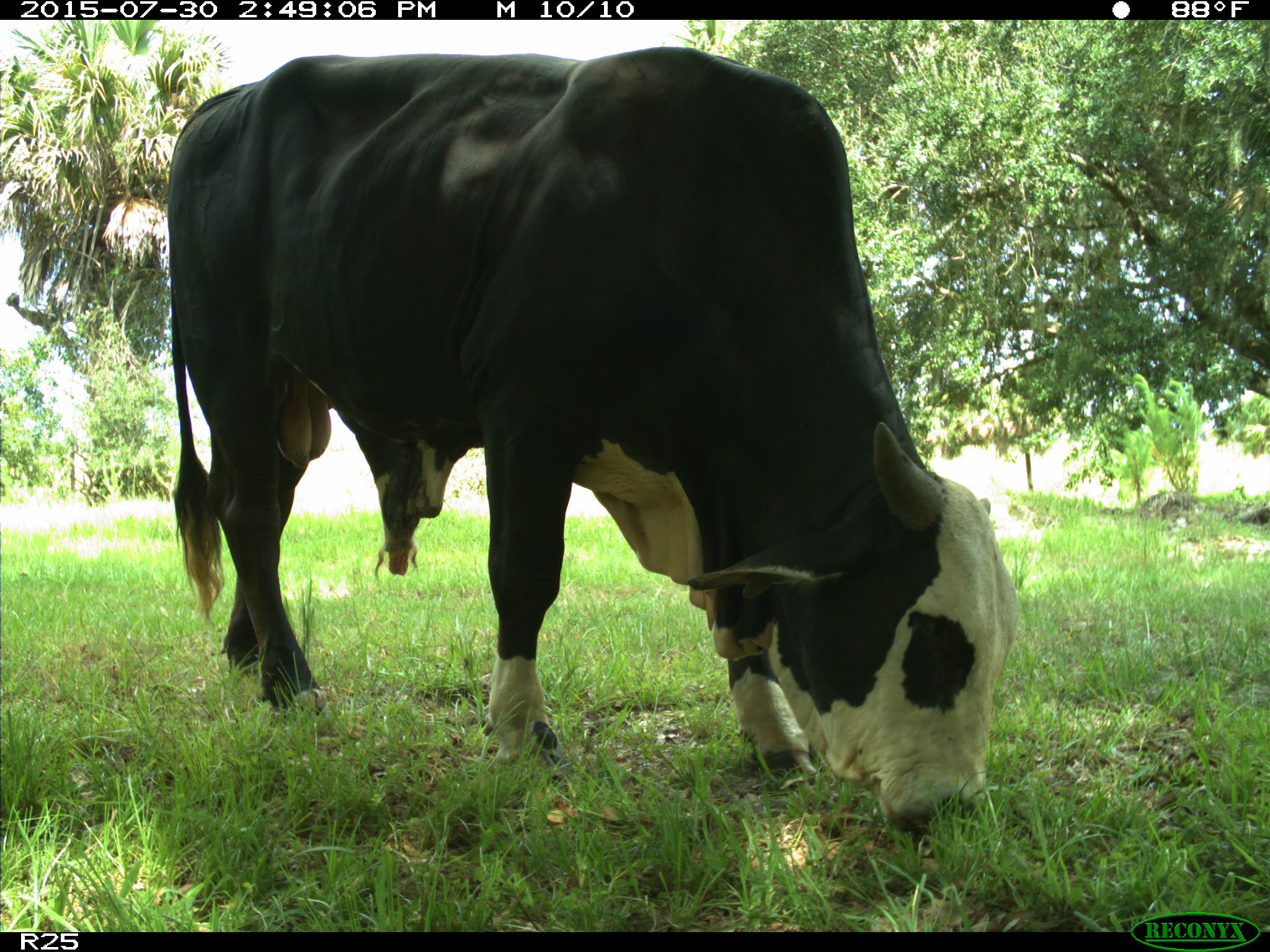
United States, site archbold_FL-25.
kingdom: Animalia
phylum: Chordata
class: Mammalia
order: Artiodactyla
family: Bovidae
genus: Bos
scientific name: Bos taurus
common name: domestic cow